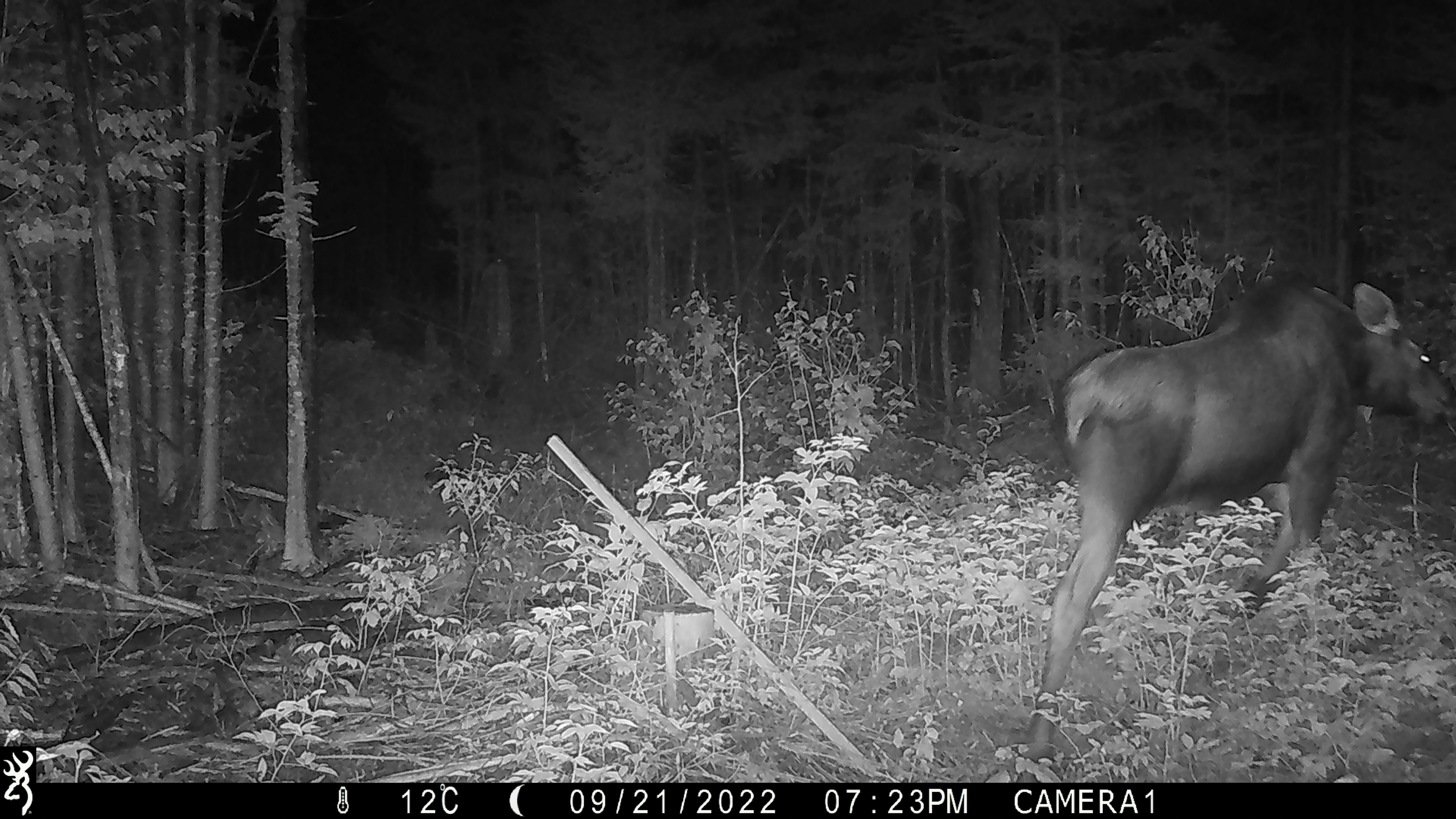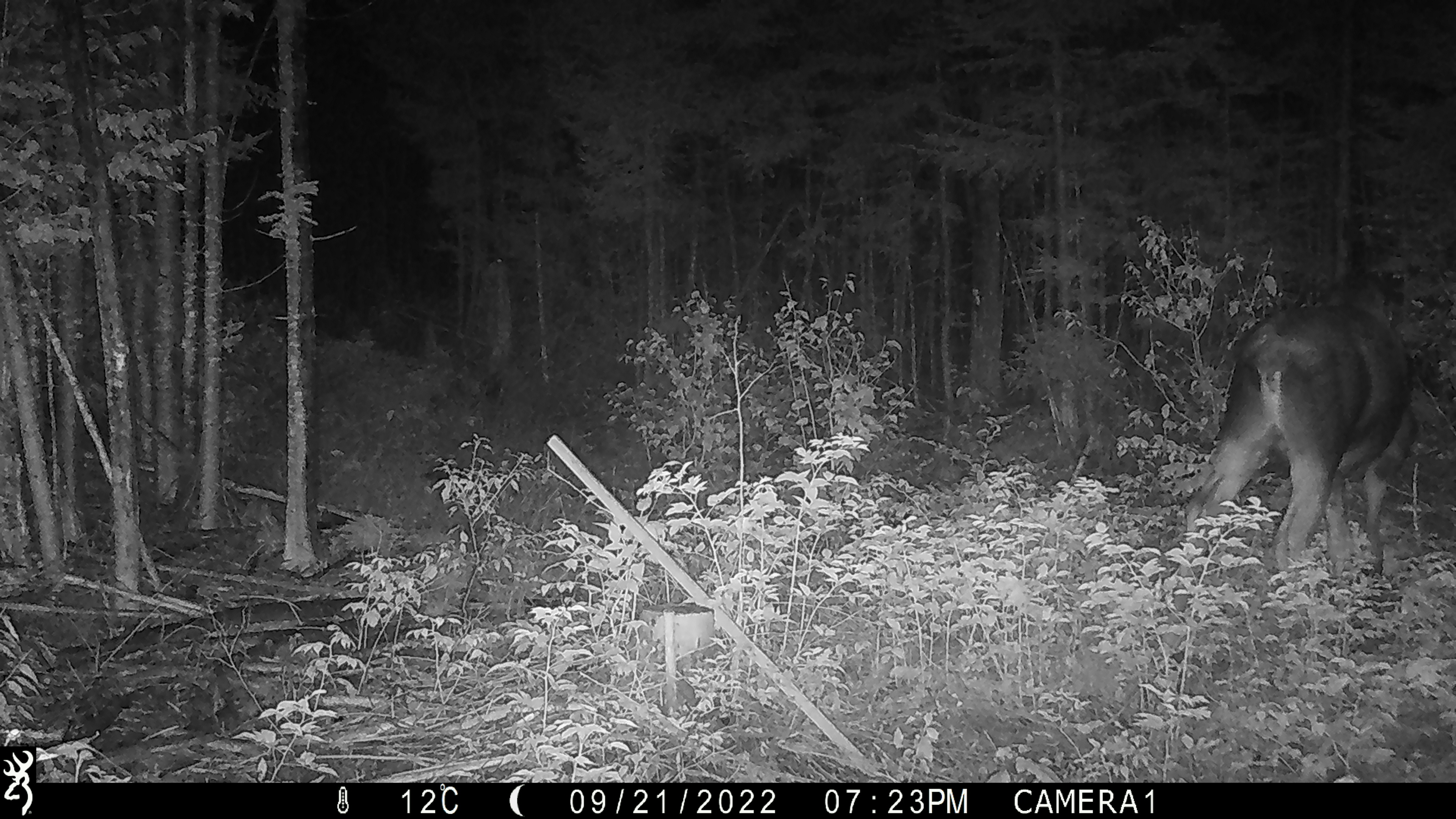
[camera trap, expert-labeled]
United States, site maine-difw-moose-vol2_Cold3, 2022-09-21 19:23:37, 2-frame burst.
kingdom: Animalia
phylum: Chordata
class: Mammalia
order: Artiodactyla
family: Cervidae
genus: Alces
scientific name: Alces alces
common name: moose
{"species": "moose (Alces alces)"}